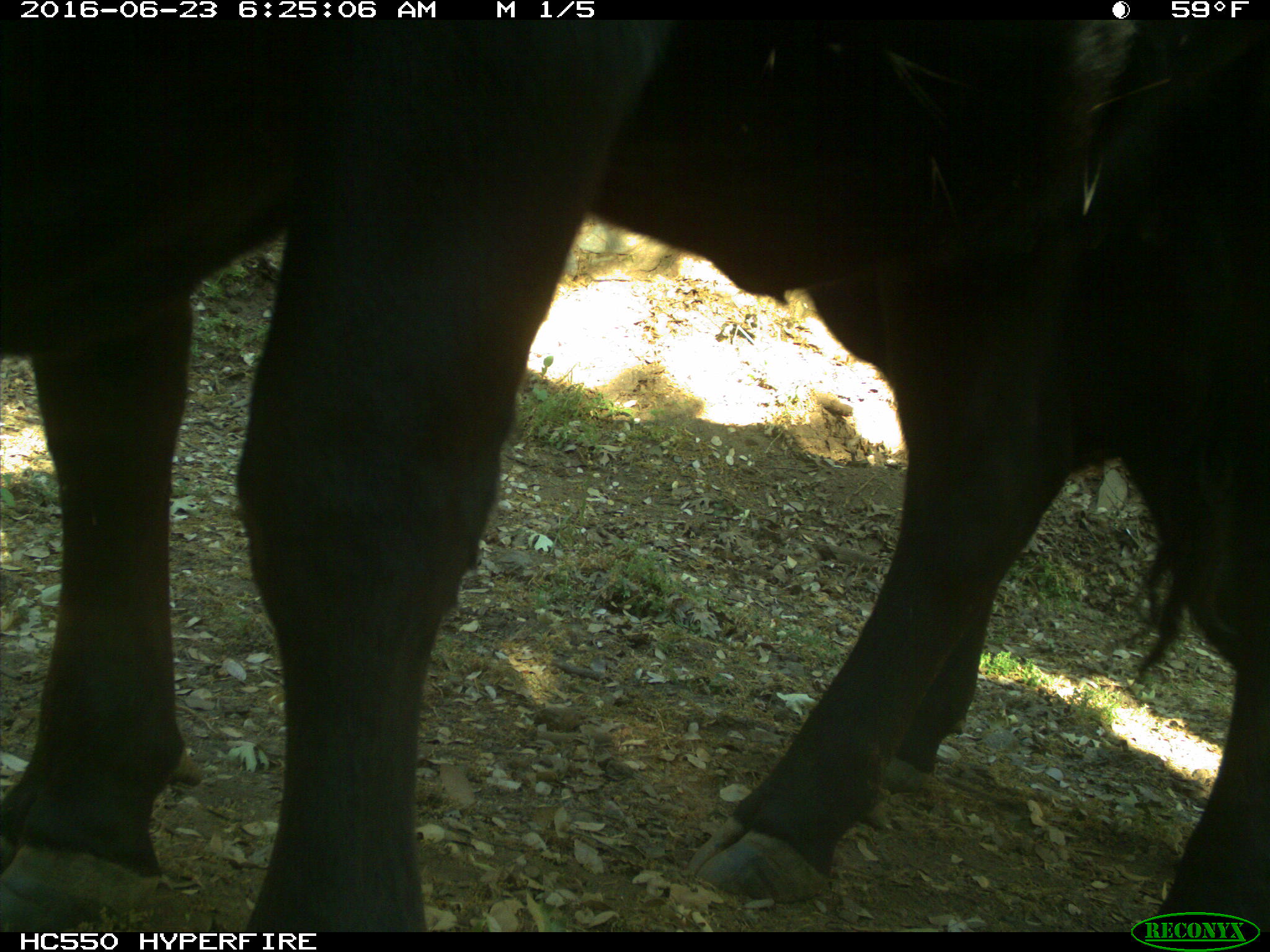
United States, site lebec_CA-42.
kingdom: Animalia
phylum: Chordata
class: Mammalia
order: Artiodactyla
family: Bovidae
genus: Bos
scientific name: Bos taurus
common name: domestic cow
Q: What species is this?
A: Bos taurus (domestic cow).